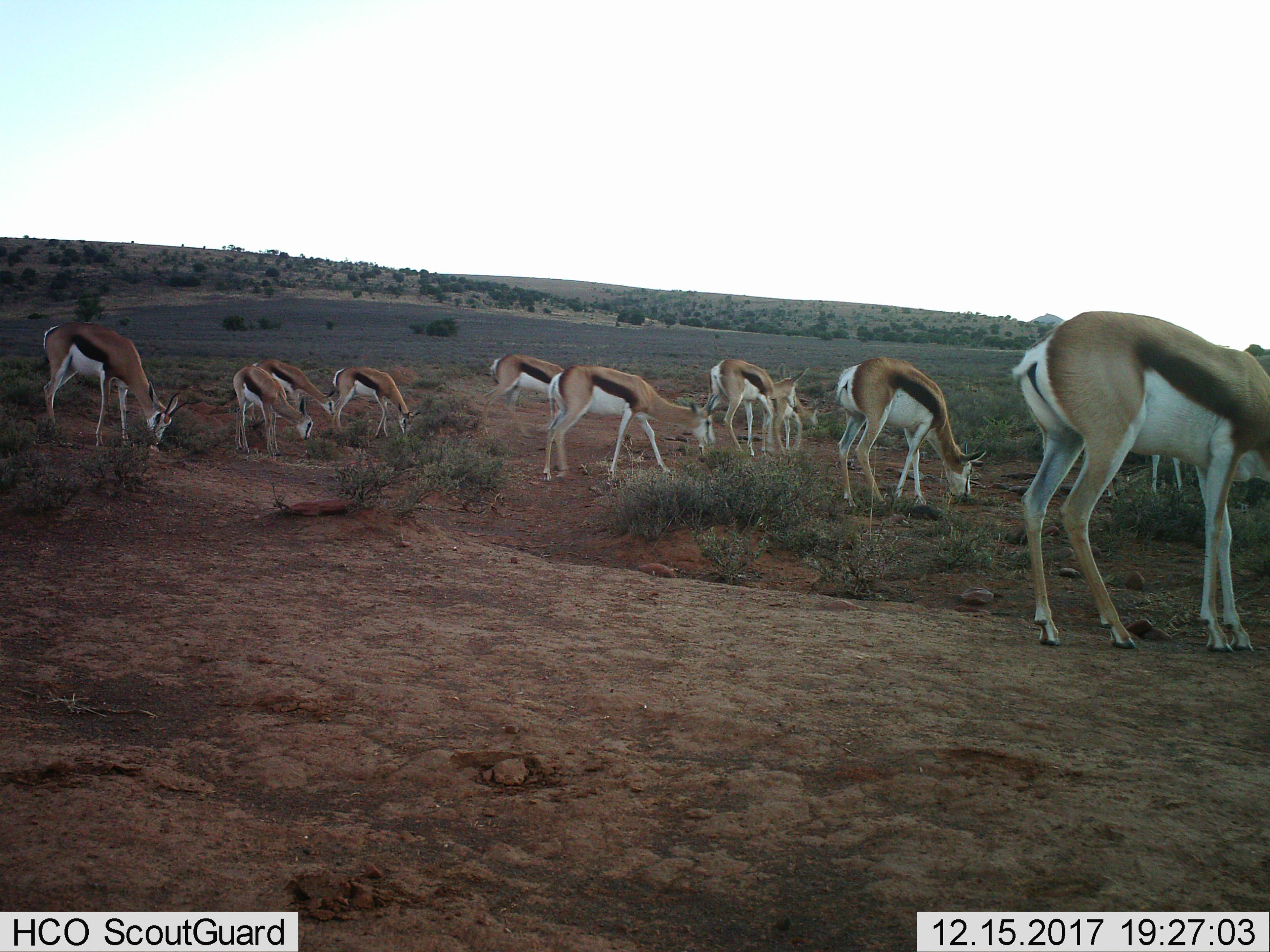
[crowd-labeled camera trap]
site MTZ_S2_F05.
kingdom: Animalia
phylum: Chordata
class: Mammalia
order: Artiodactyla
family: Bovidae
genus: Antidorcas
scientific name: Antidorcas marsupialis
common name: springbok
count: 11-50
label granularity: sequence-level